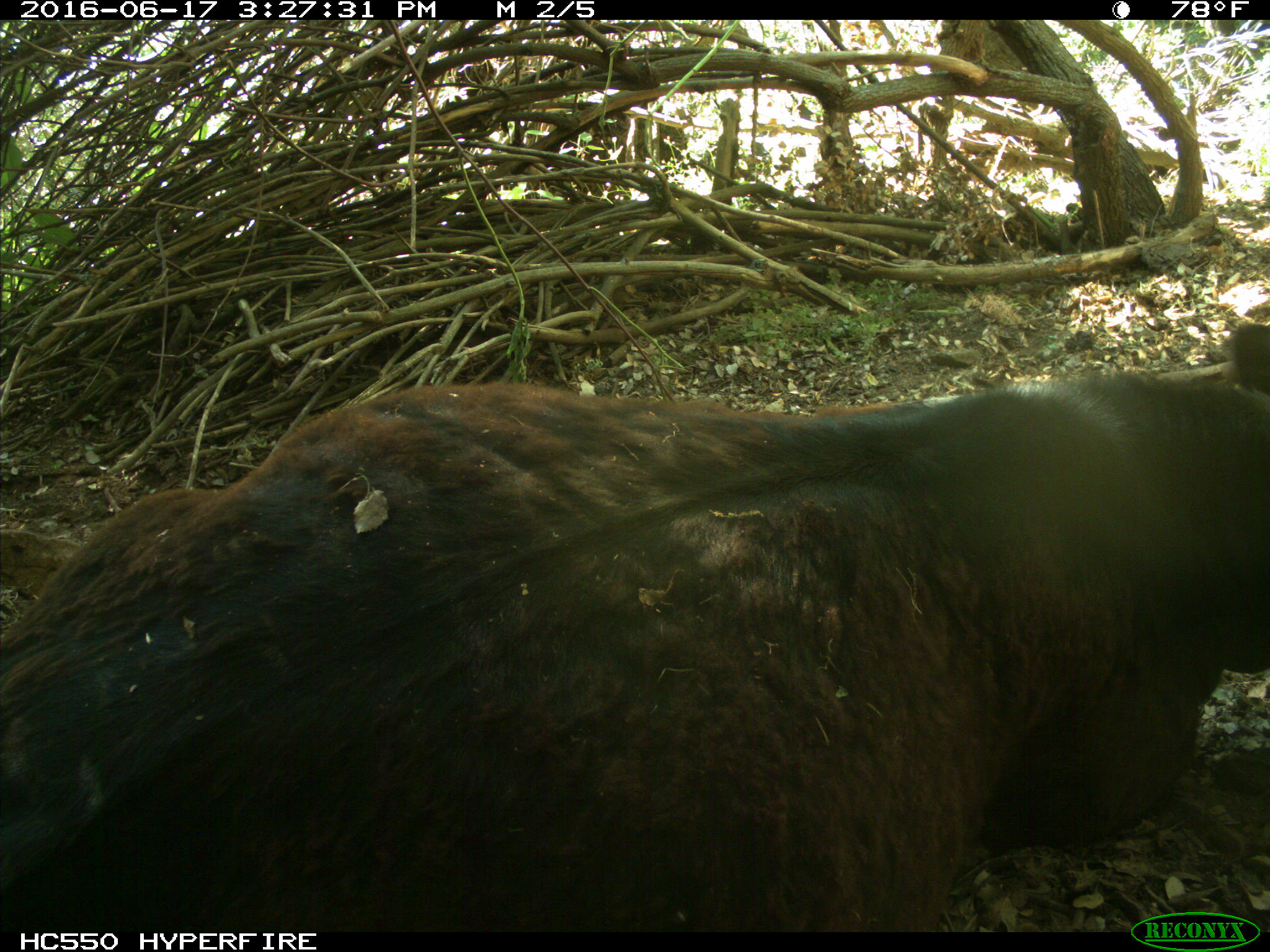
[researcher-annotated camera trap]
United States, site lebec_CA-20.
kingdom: Animalia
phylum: Chordata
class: Mammalia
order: Artiodactyla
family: Bovidae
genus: Bos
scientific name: Bos taurus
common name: domestic cow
Bos taurus (domestic cow).